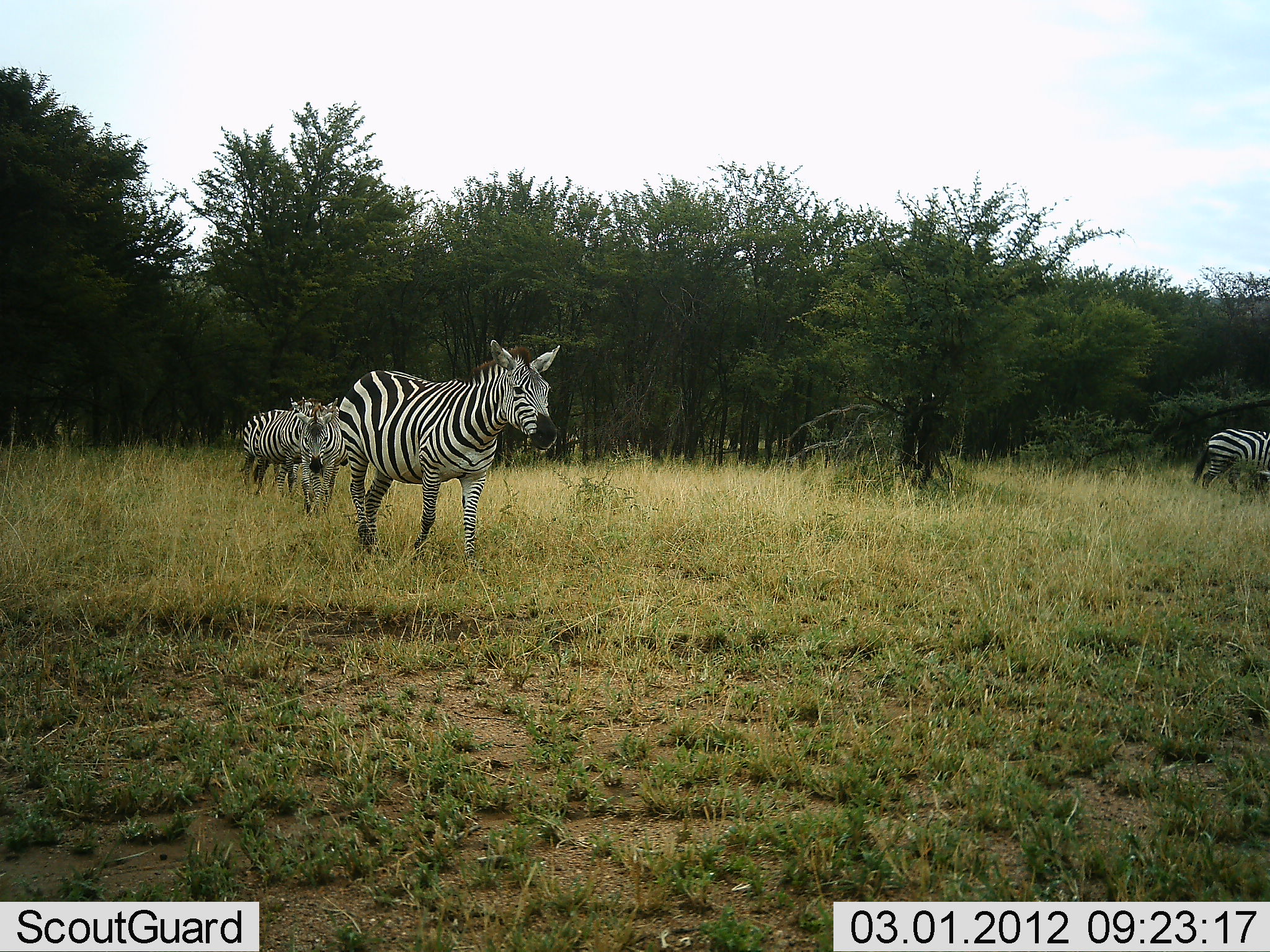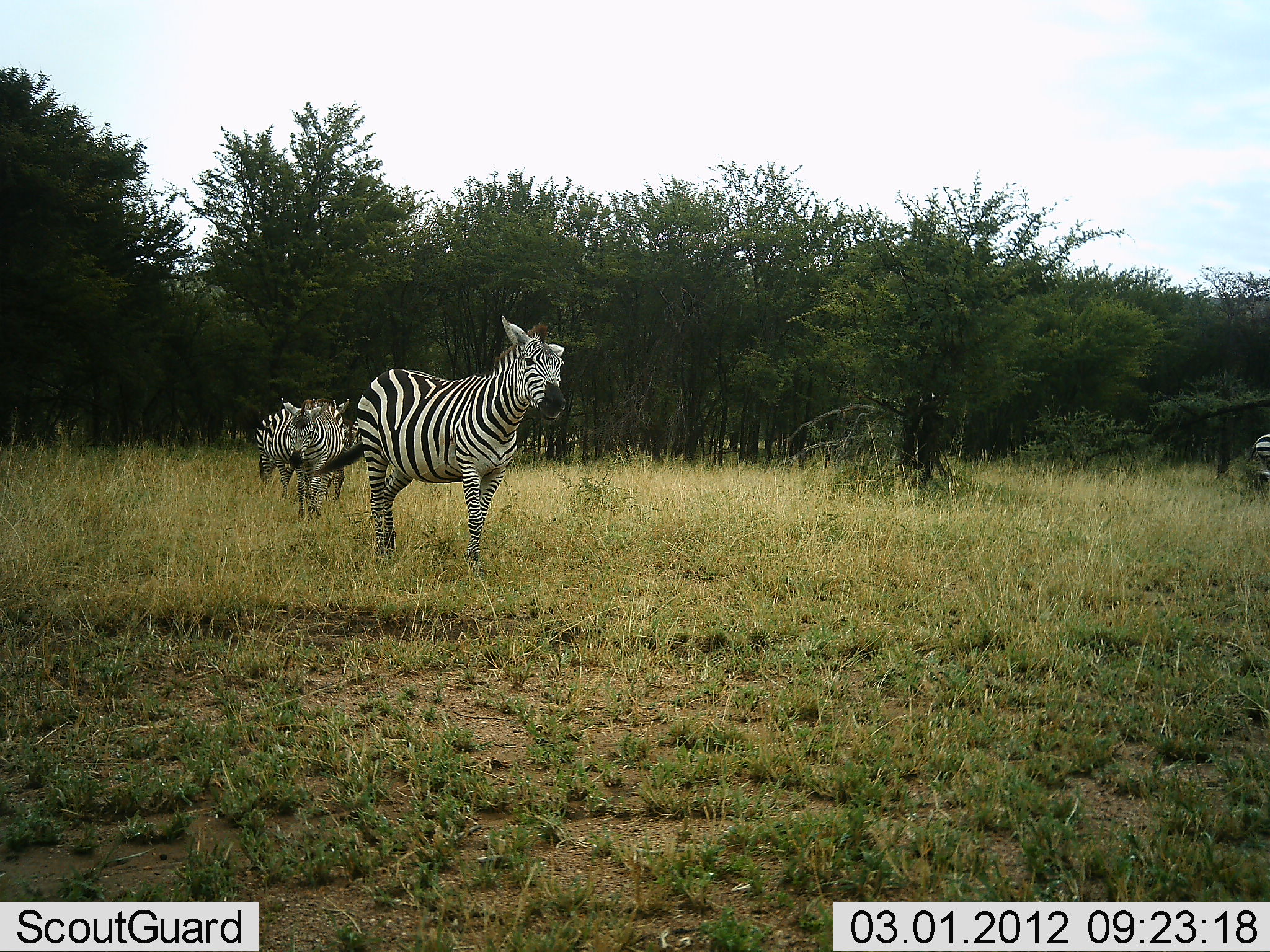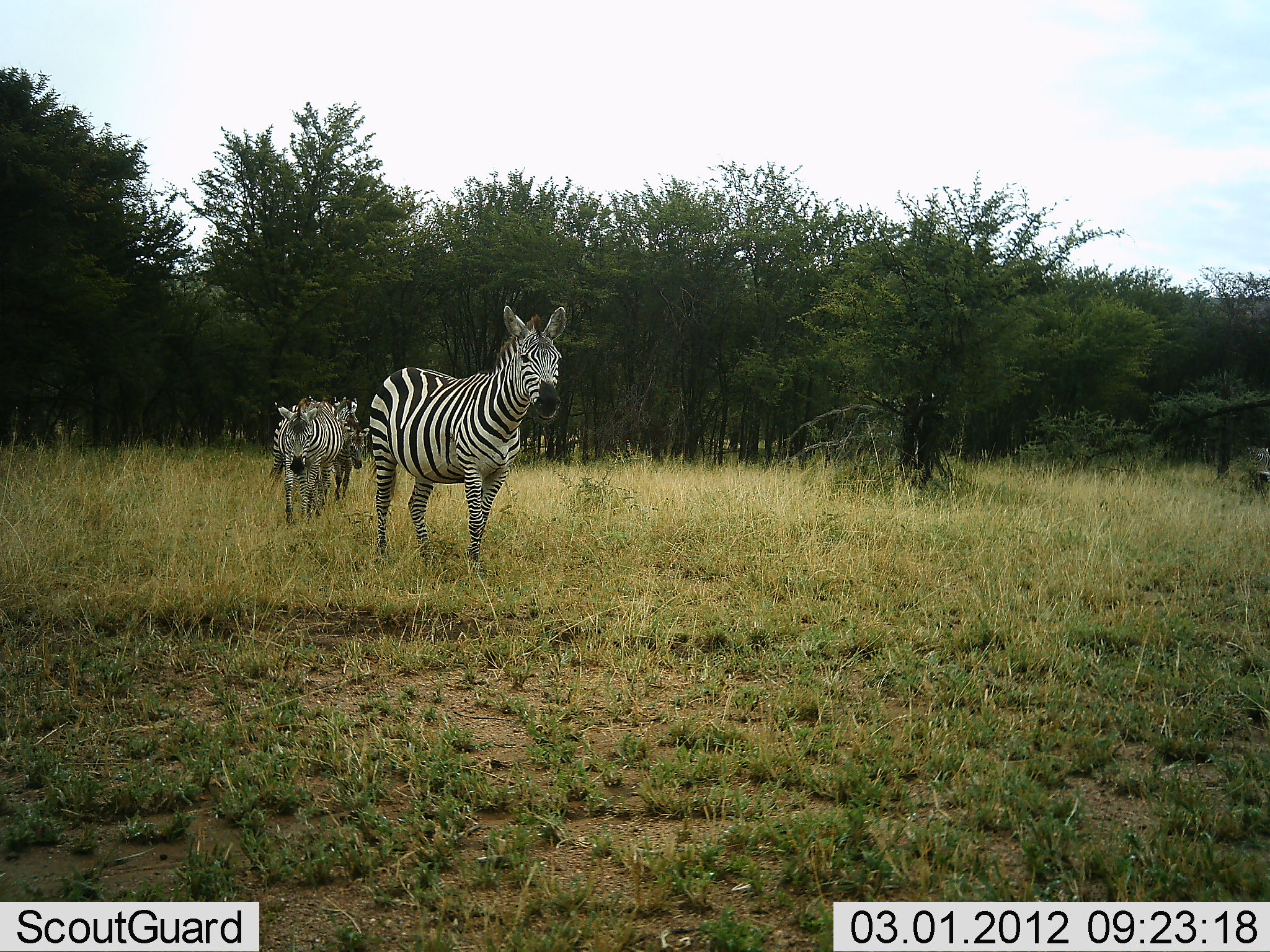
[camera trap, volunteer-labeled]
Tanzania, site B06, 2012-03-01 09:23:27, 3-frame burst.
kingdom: Animalia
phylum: Chordata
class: Mammalia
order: Perissodactyla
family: Equidae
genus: Equus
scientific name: Equus quagga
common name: plains zebra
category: zebra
Zebra (plains zebra) (Equus quagga), count 4. Behavior (volunteer vote fractions): standing 19%, resting 0%, moving 94%, interacting 0%. Young present (vote fraction): 0%. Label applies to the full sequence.